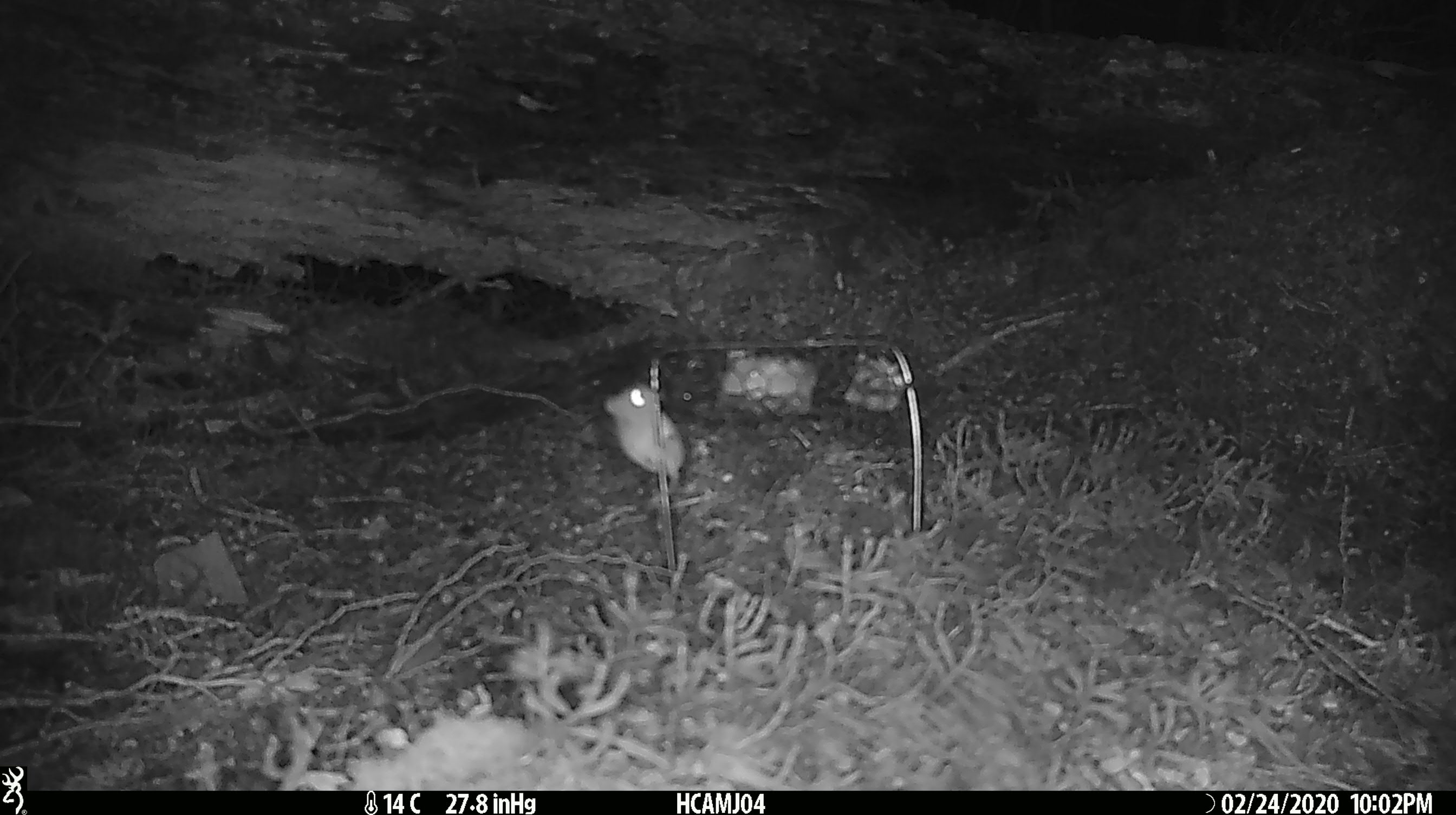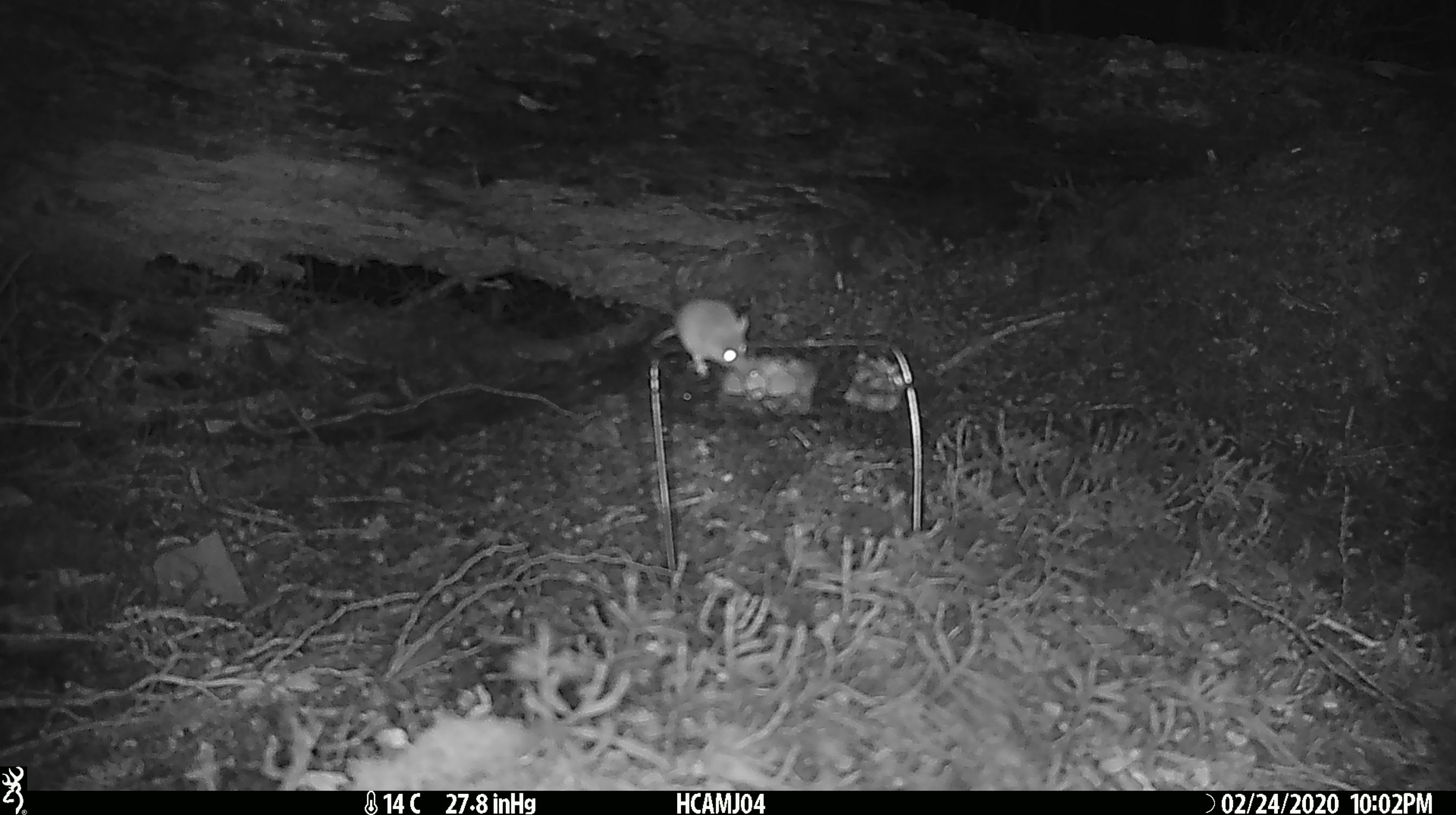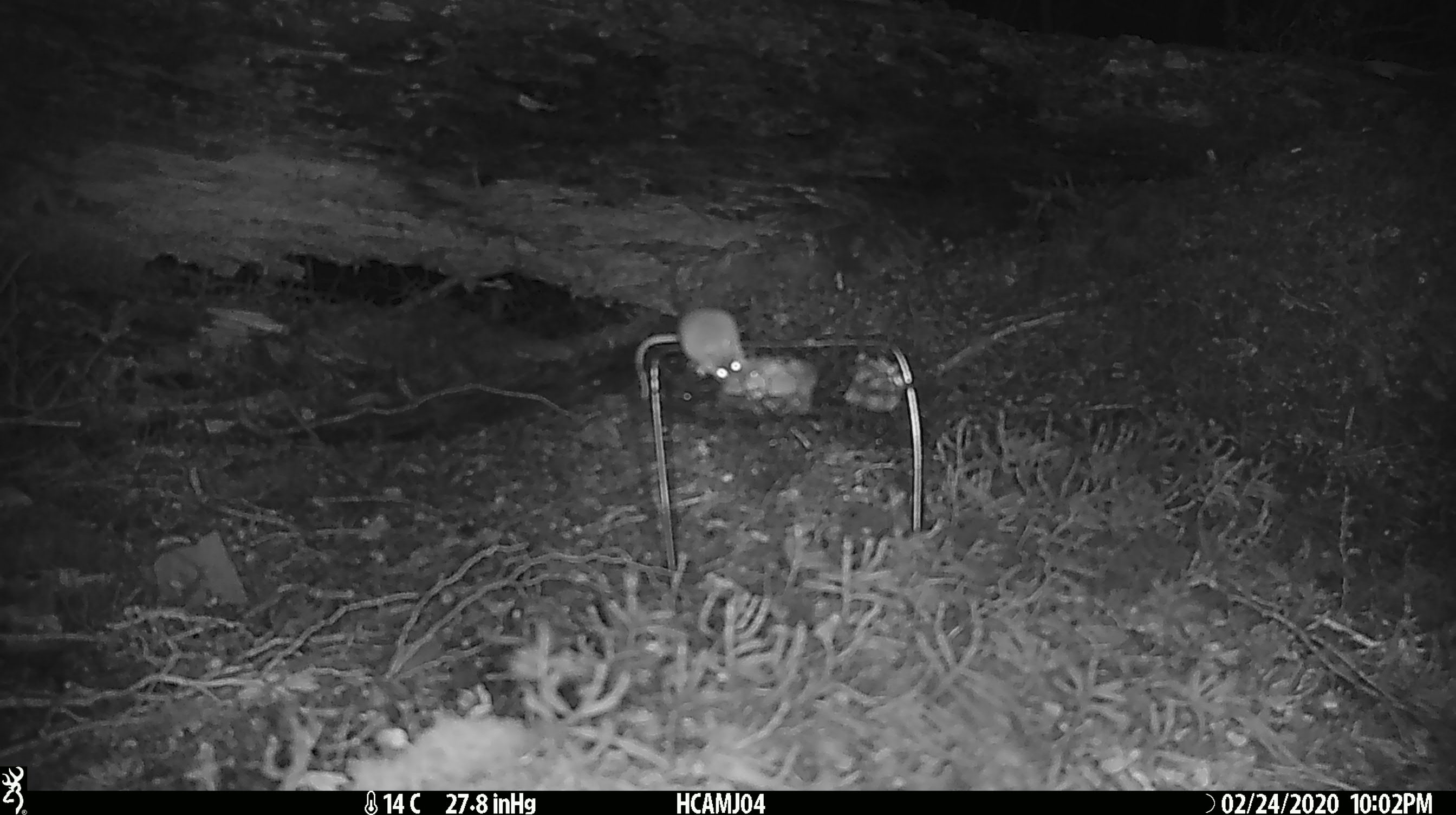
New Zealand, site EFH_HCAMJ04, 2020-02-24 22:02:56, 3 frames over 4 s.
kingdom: Animalia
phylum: Chordata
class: Mammalia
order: Rodentia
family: Muridae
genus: Mus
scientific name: Mus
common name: mouse